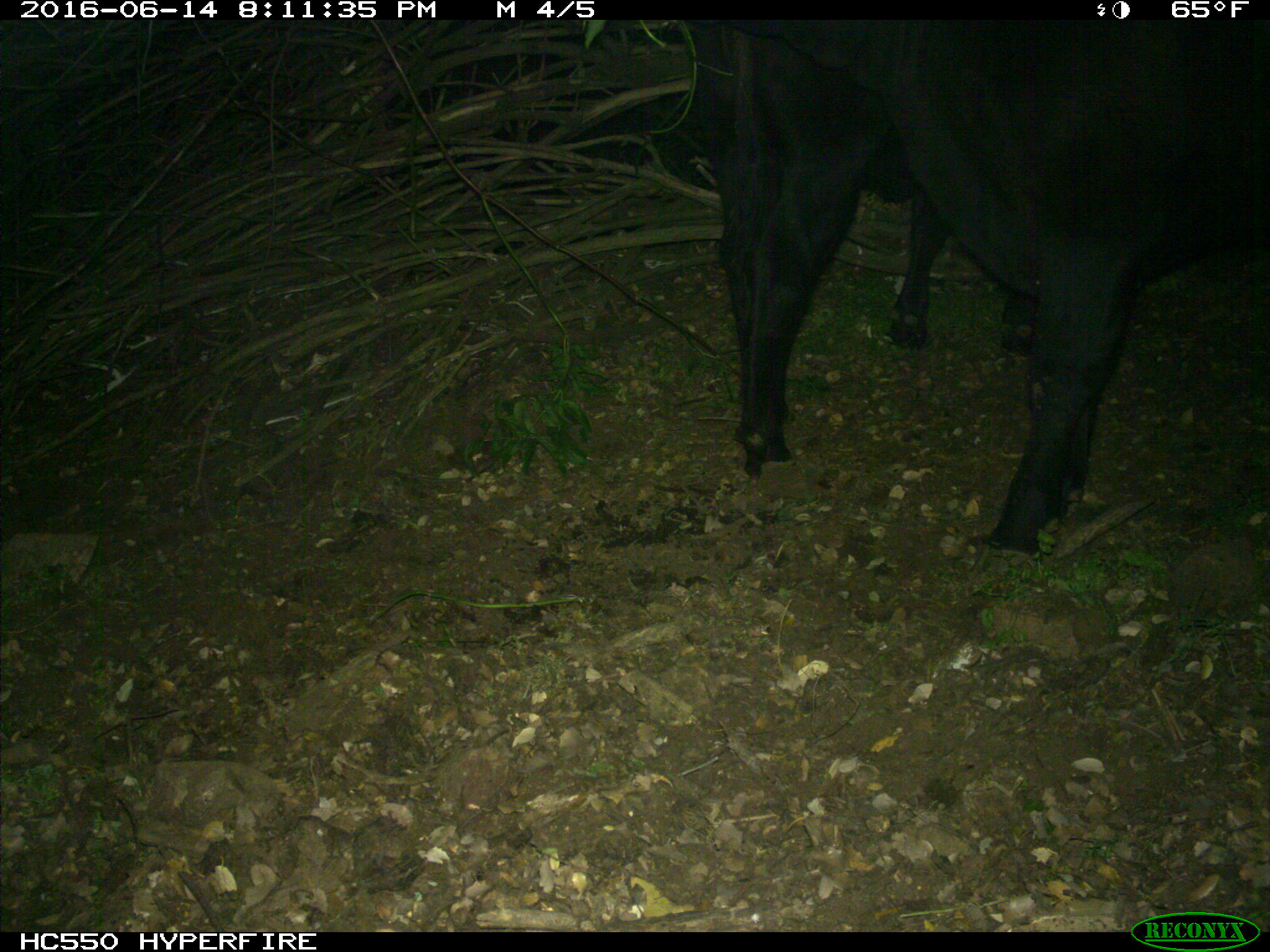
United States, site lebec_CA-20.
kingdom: Animalia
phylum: Chordata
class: Mammalia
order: Artiodactyla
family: Bovidae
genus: Bos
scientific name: Bos taurus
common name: domestic cow